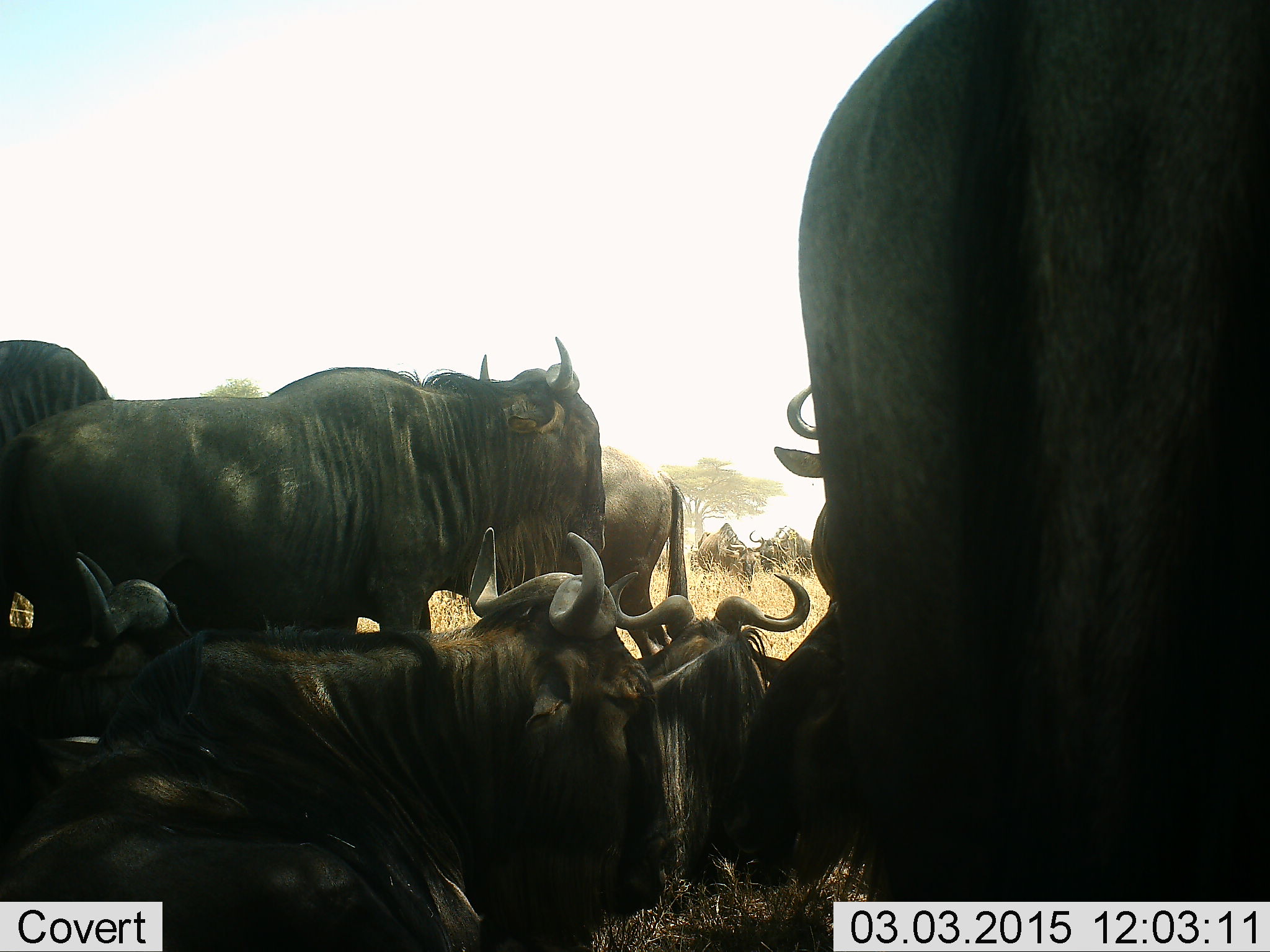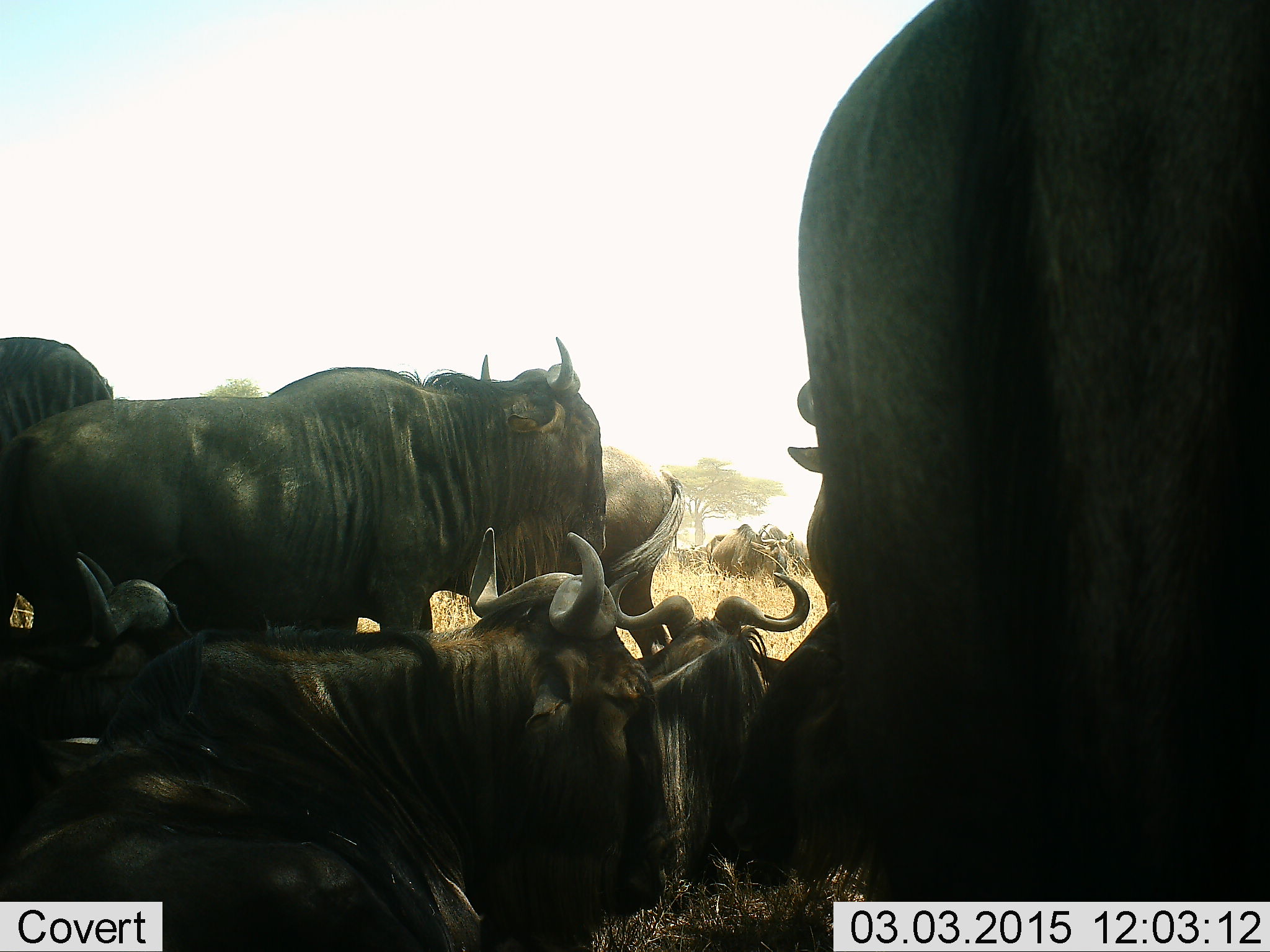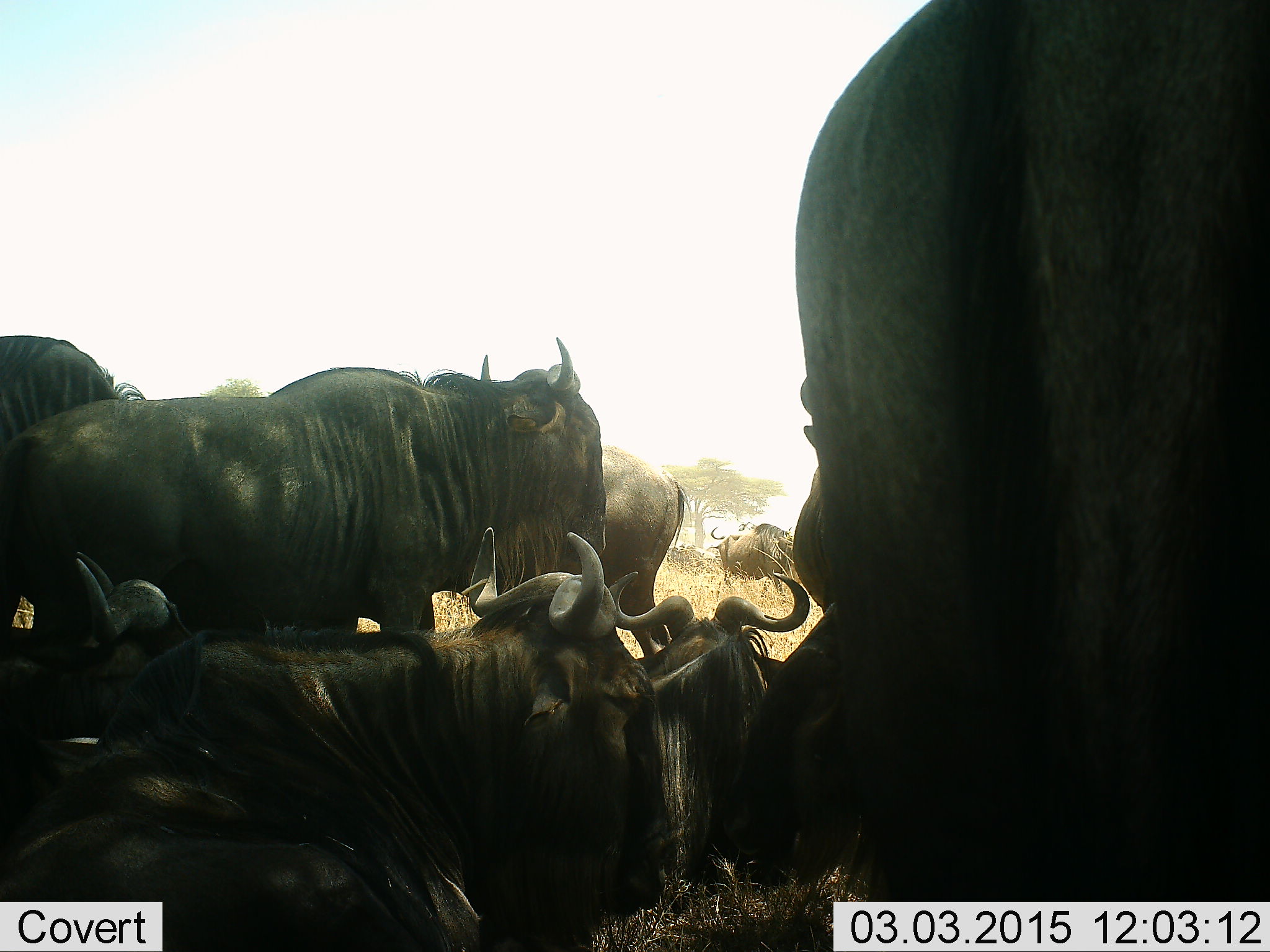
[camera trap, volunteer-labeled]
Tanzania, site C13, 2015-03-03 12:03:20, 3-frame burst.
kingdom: Animalia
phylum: Chordata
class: Mammalia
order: Artiodactyla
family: Bovidae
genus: Connochaetes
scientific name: Connochaetes taurinus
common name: blue wildebeest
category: wildebeest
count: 9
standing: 60%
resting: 90%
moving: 40%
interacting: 10%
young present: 10%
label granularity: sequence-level